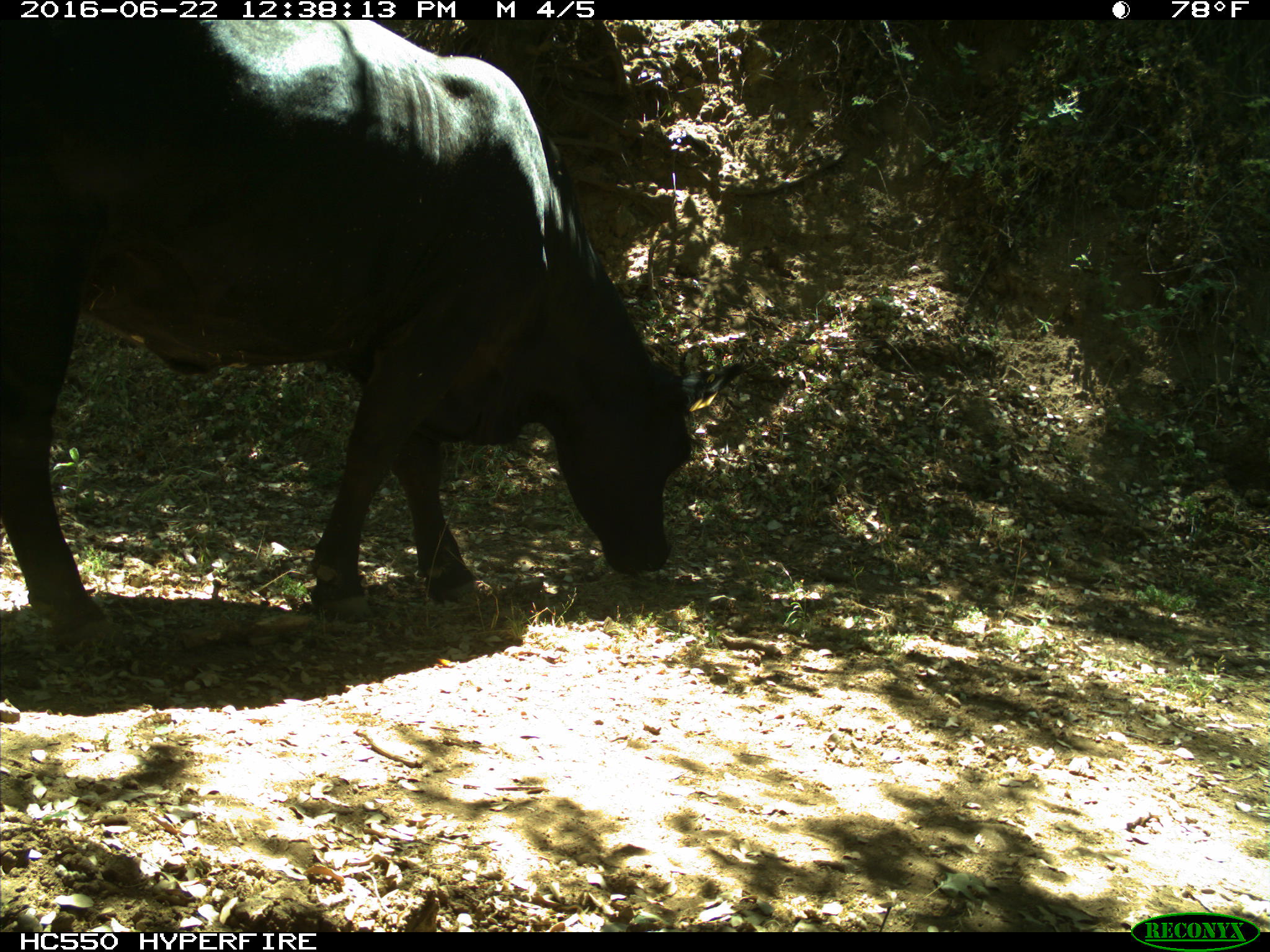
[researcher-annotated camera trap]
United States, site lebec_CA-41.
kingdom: Animalia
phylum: Chordata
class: Mammalia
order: Artiodactyla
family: Bovidae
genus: Bos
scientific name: Bos taurus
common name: domestic cow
Bos taurus (domestic cow).